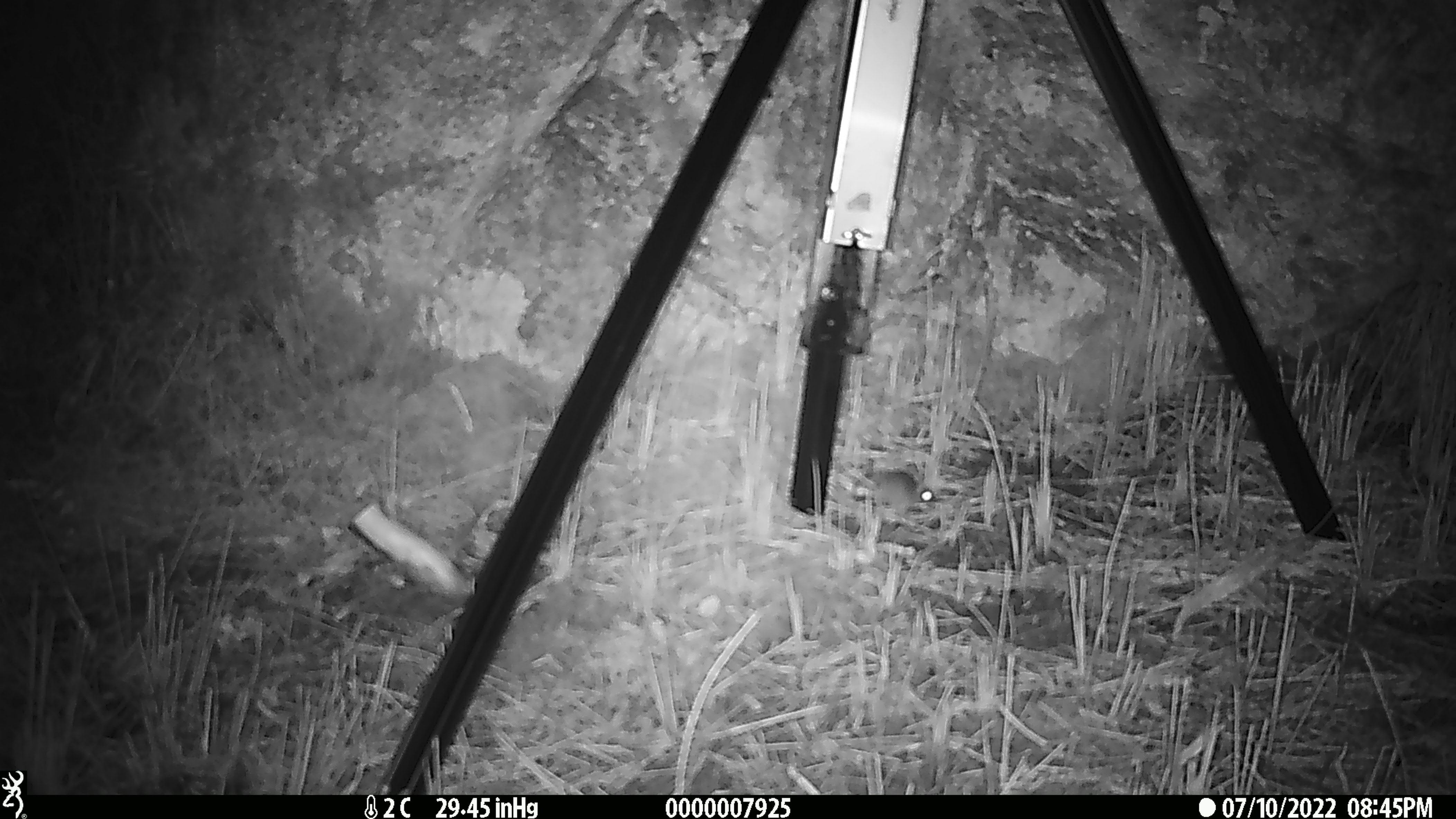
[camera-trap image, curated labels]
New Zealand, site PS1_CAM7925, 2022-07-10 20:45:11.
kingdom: Animalia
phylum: Chordata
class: Mammalia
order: Rodentia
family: Muridae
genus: Mus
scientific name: Mus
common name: mouse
Mouse (Mus).